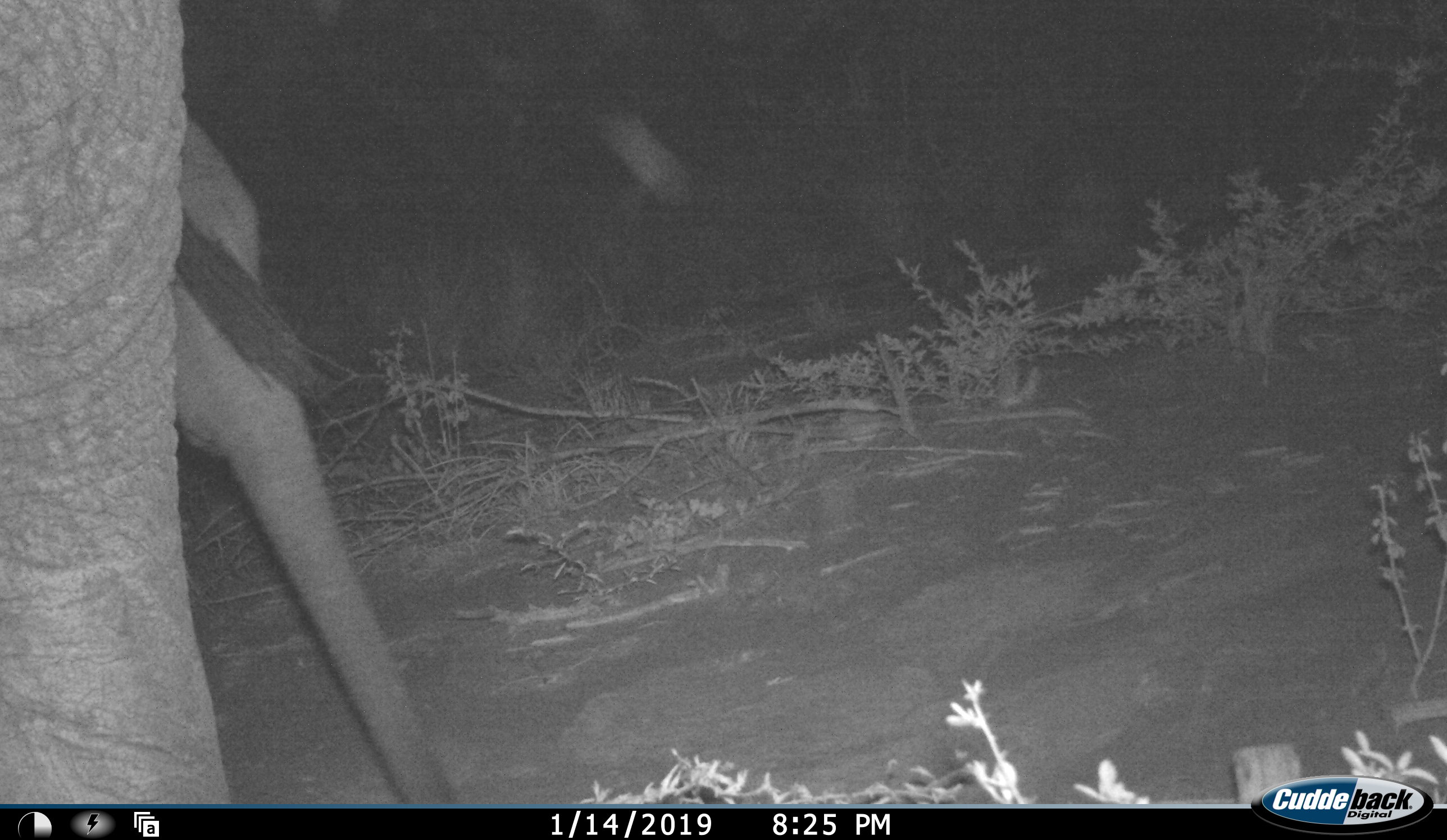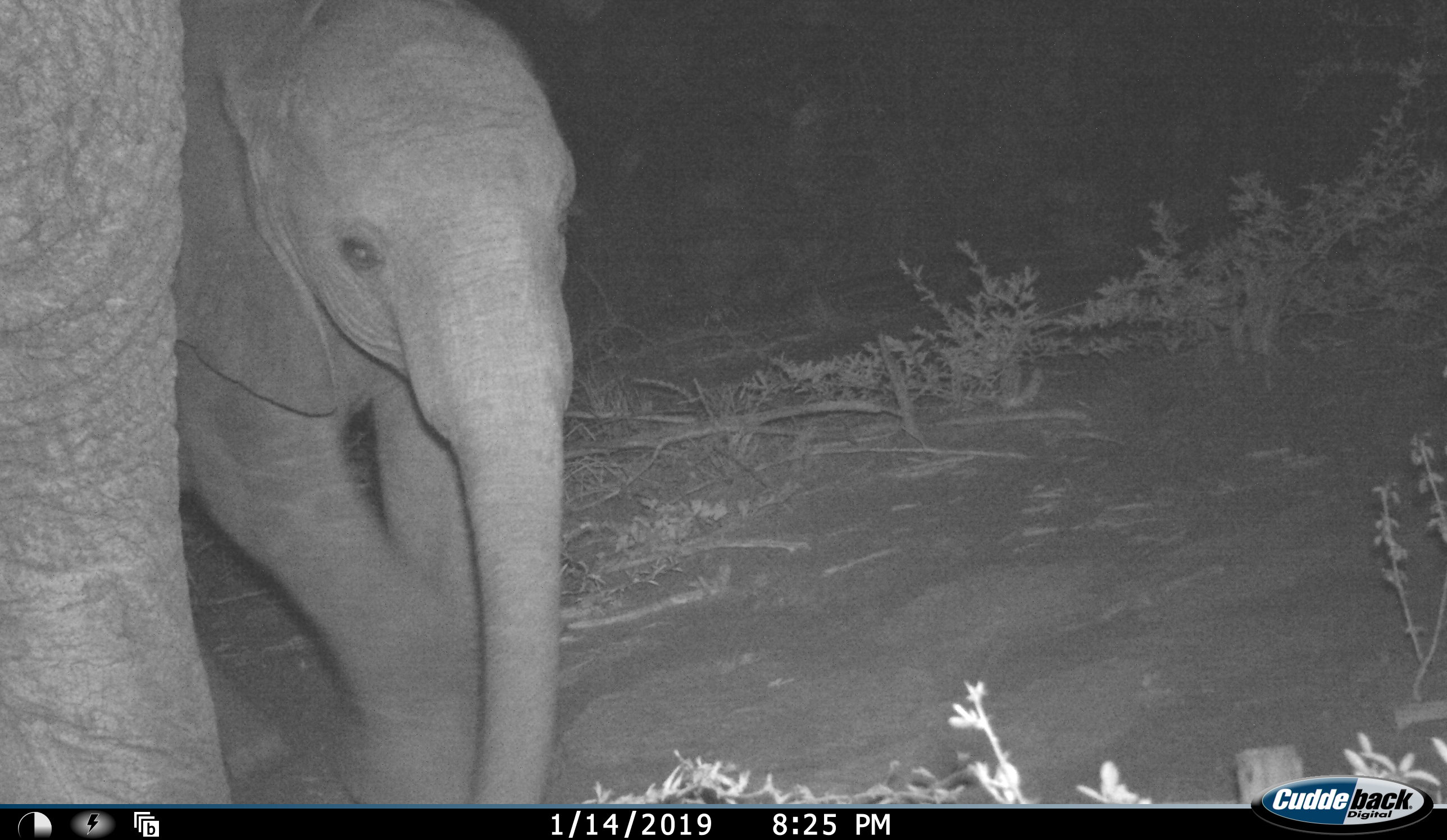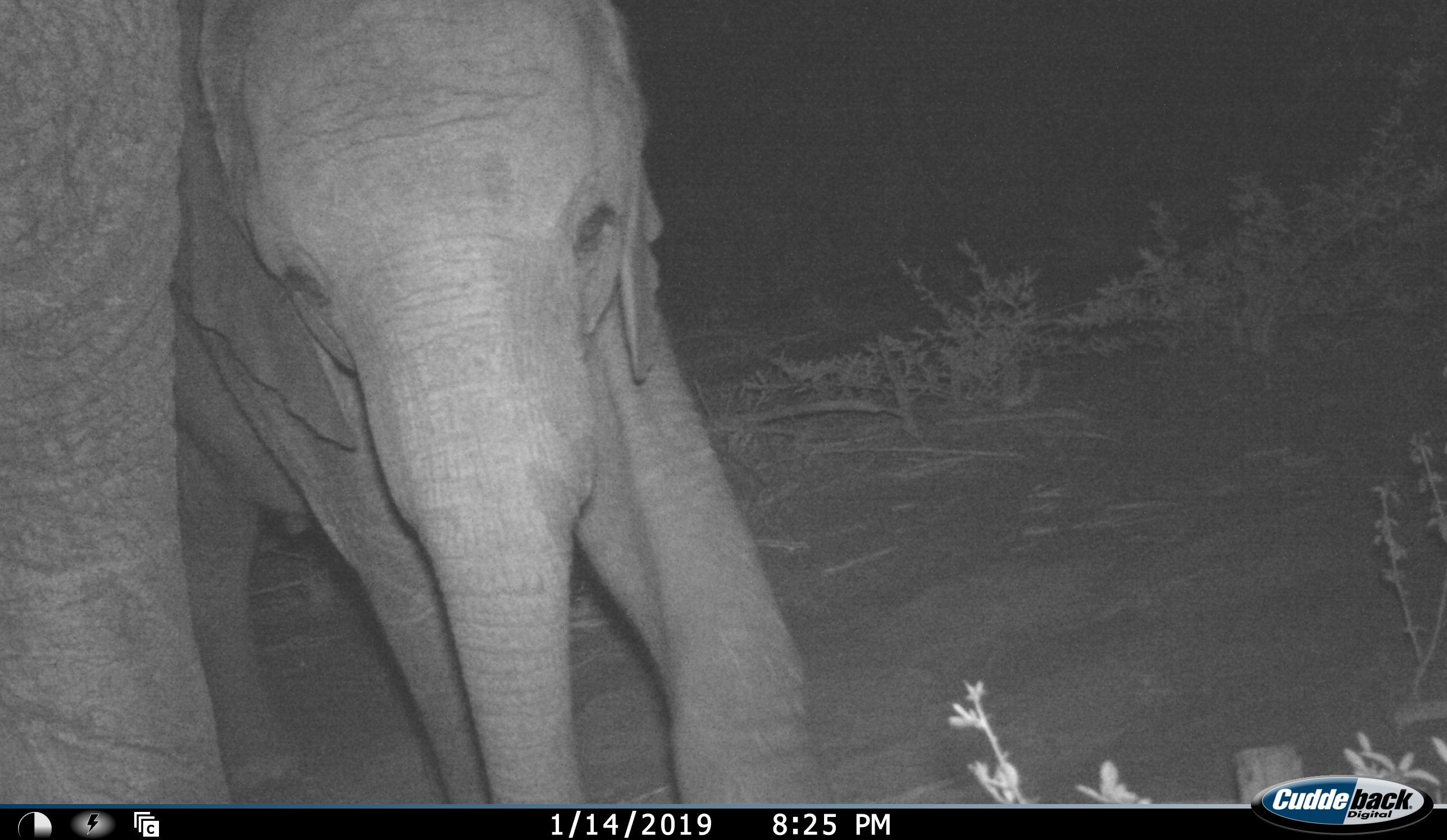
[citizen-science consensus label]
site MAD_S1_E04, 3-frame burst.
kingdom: Animalia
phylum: Chordata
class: Mammalia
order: Proboscidea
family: Elephantidae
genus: Loxodonta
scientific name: Loxodonta africana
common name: african bush elephant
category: elephant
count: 2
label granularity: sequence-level